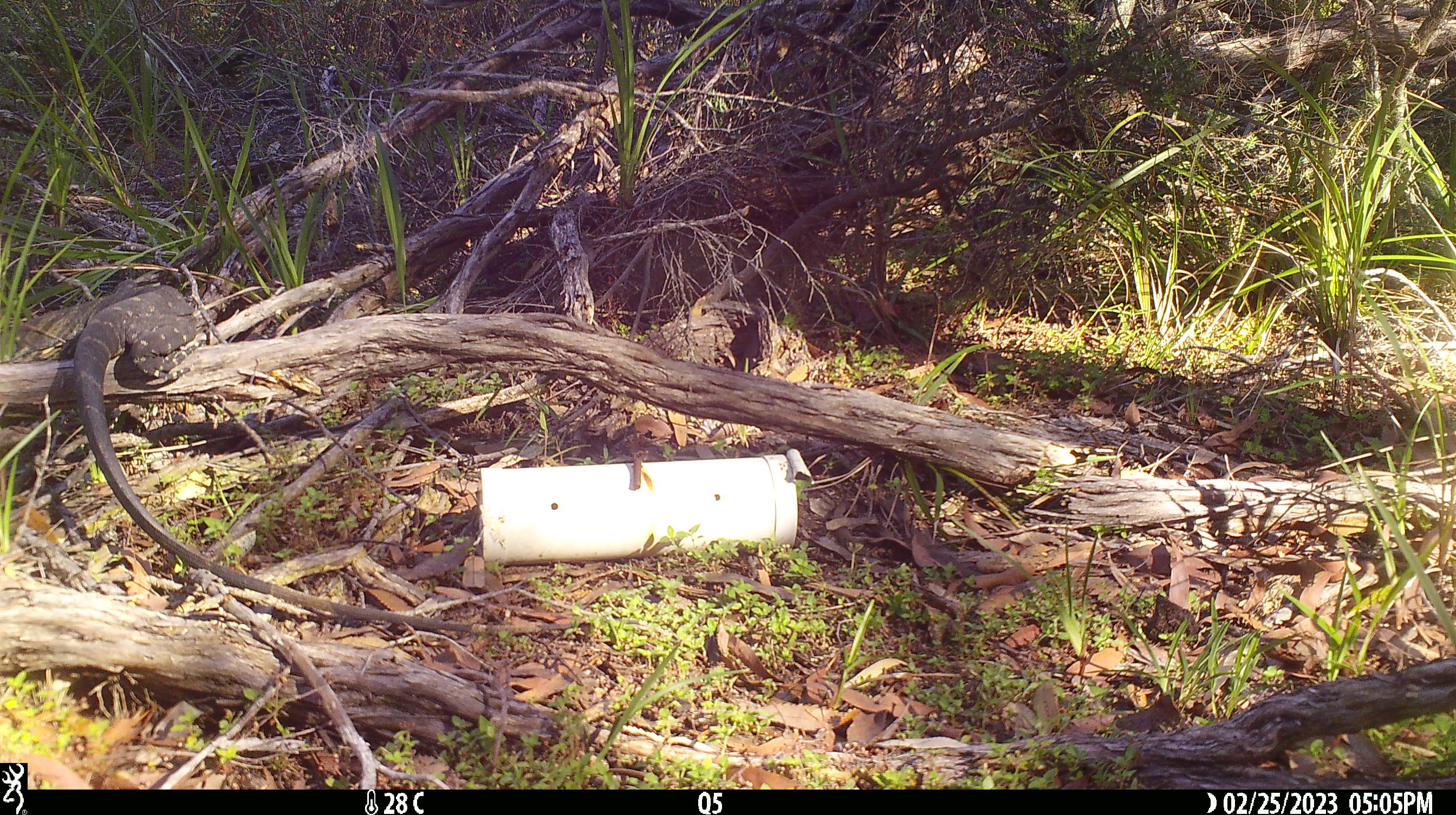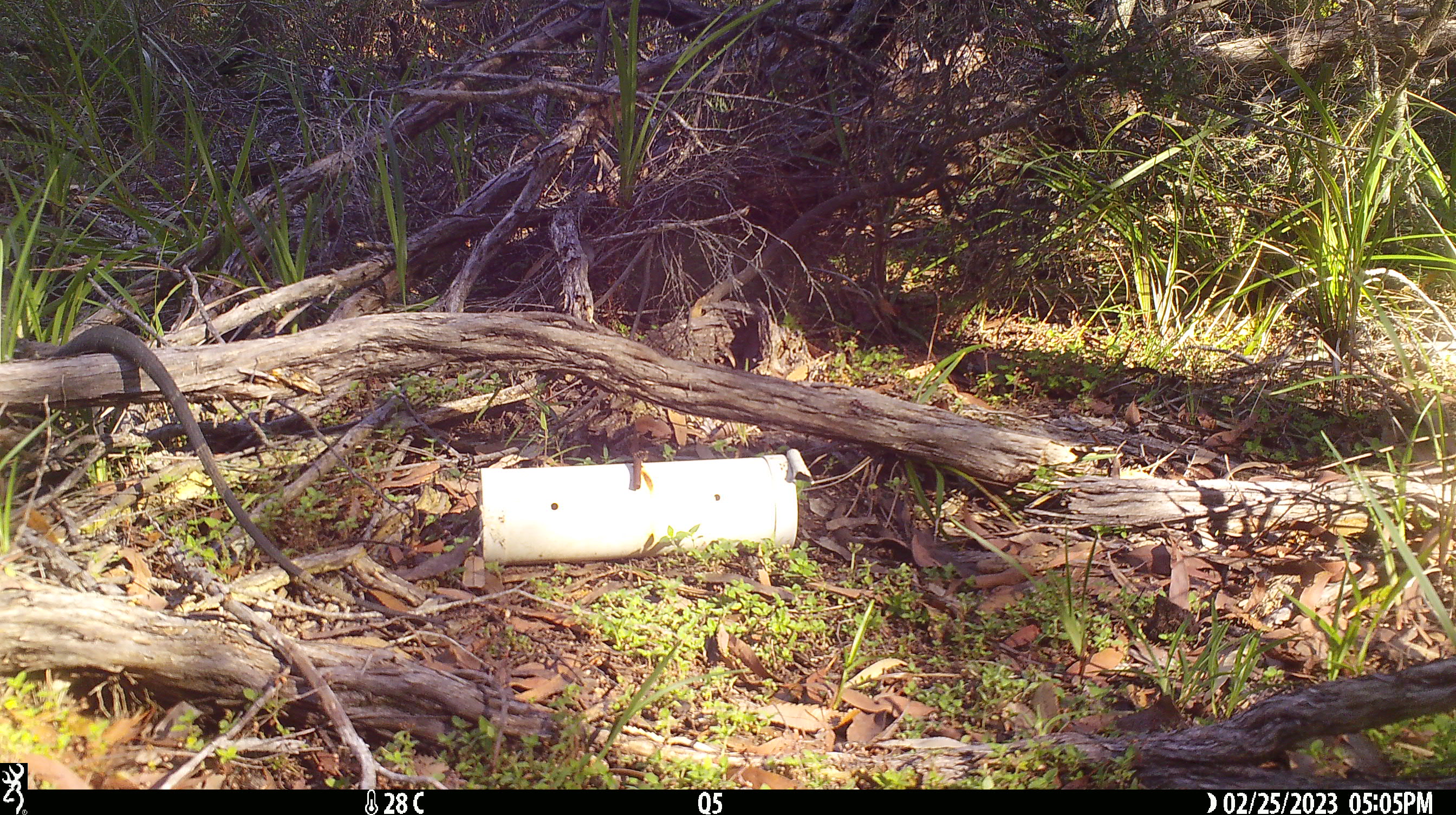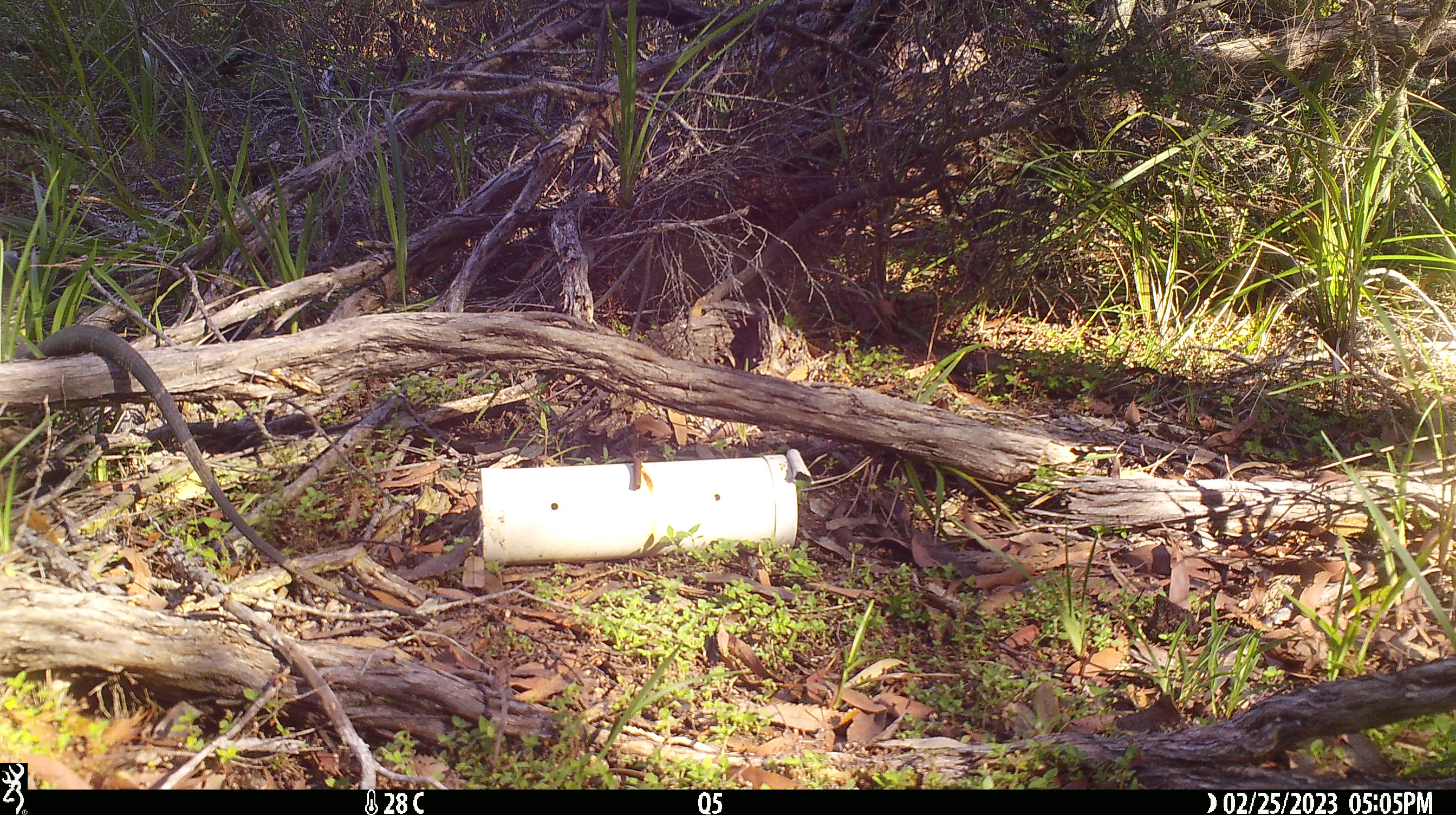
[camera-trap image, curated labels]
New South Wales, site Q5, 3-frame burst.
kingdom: Animalia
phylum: Chordata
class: Reptilia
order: Squamata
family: Varanidae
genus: Varanus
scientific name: Varanus varius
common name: lace monitor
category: goanna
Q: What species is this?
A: Goanna (lace monitor) (Varanus varius).